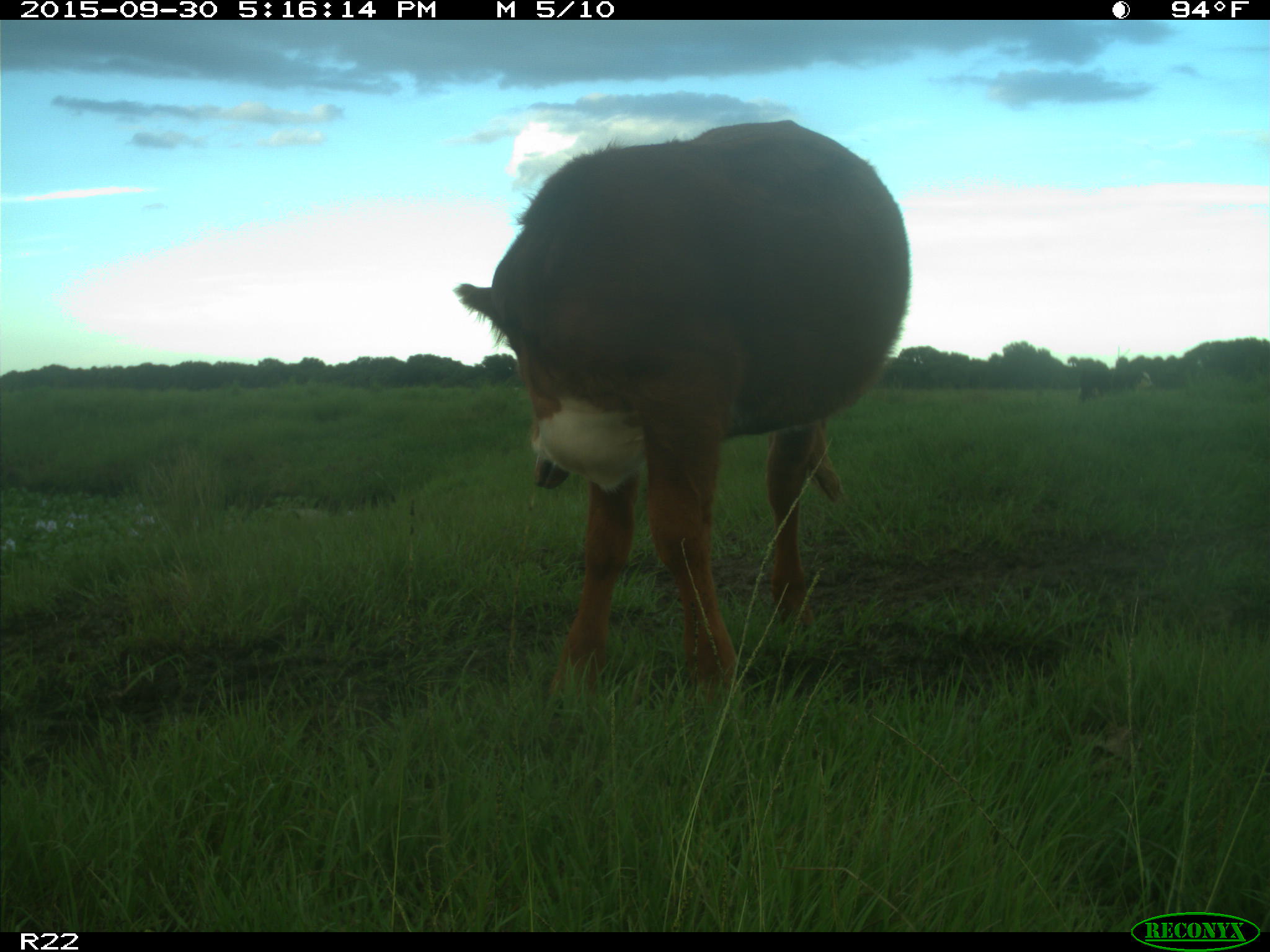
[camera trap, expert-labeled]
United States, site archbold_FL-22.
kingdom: Animalia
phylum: Chordata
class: Mammalia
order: Artiodactyla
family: Bovidae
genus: Bos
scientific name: Bos taurus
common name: domestic cow